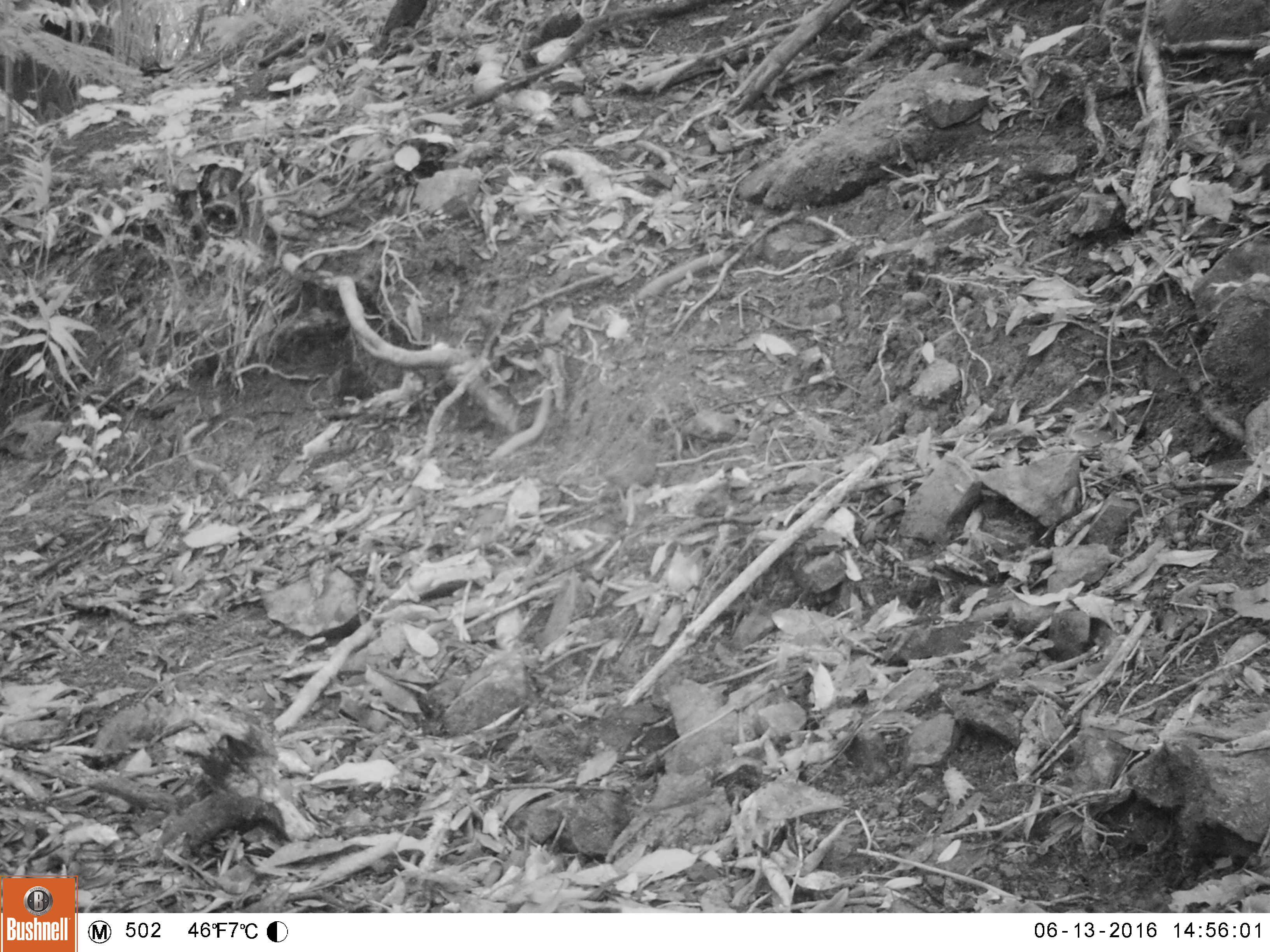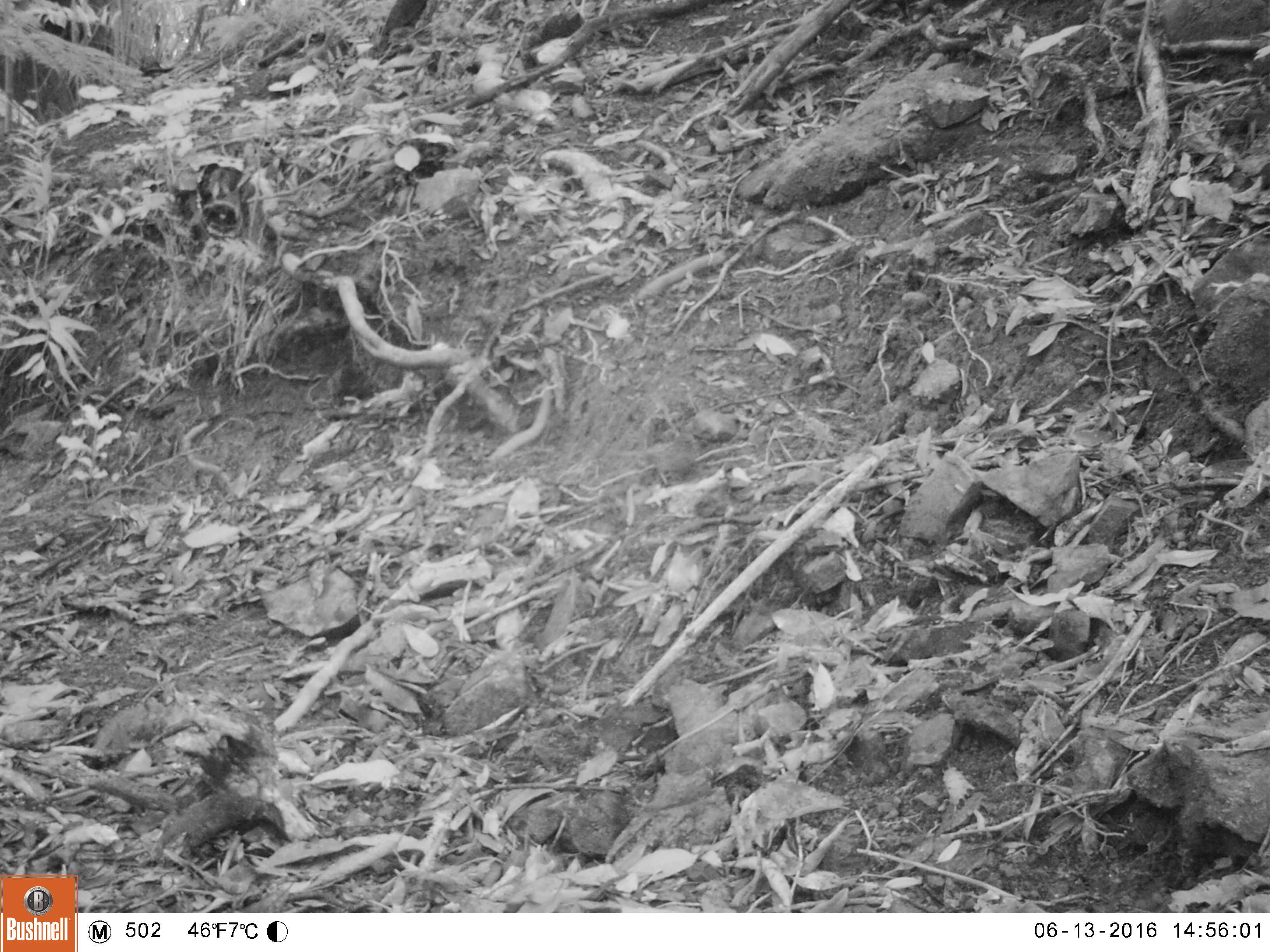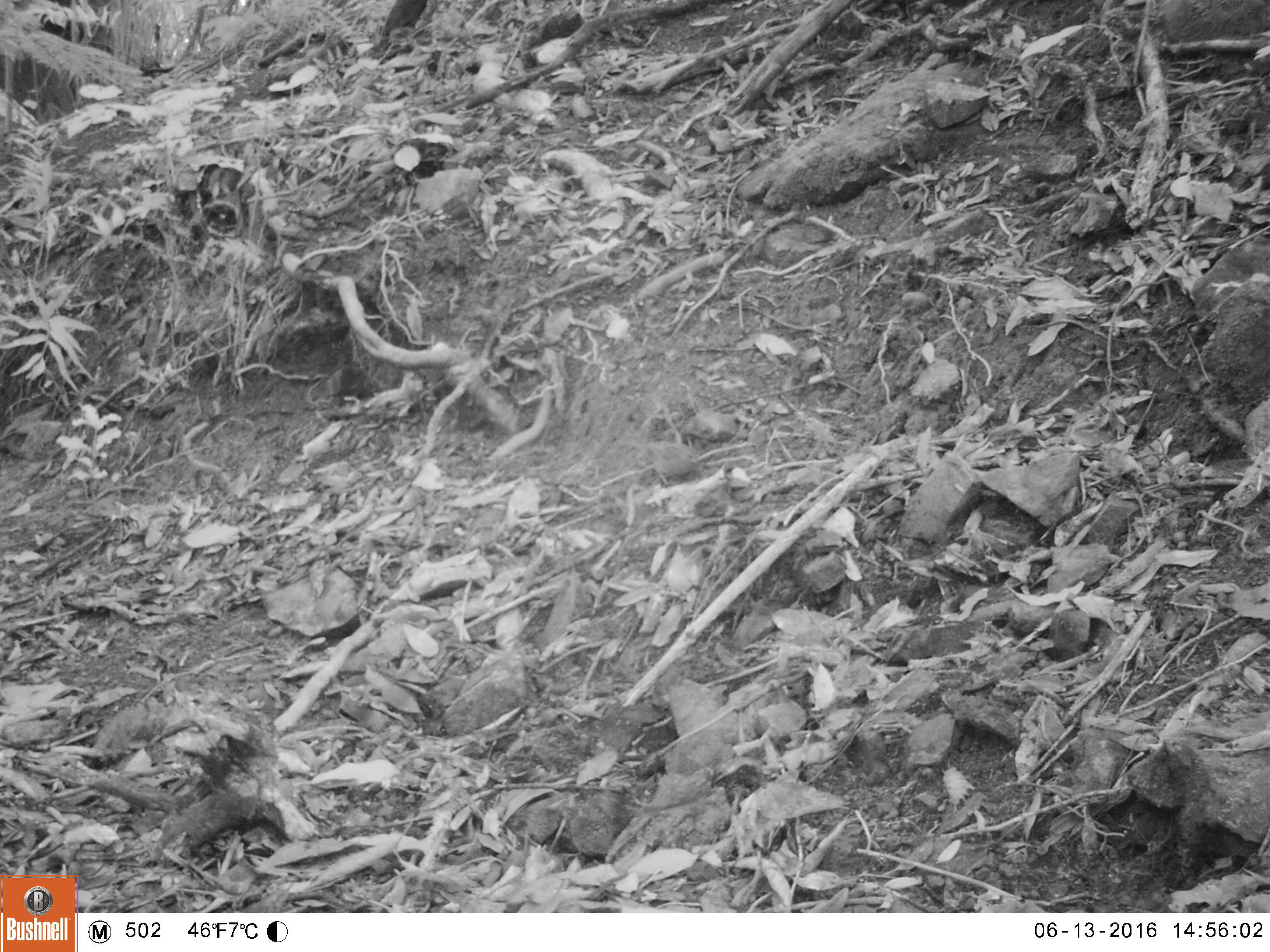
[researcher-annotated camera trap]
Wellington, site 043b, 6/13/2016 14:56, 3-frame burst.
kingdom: Animalia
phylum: Chordata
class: Aves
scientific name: Aves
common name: bird